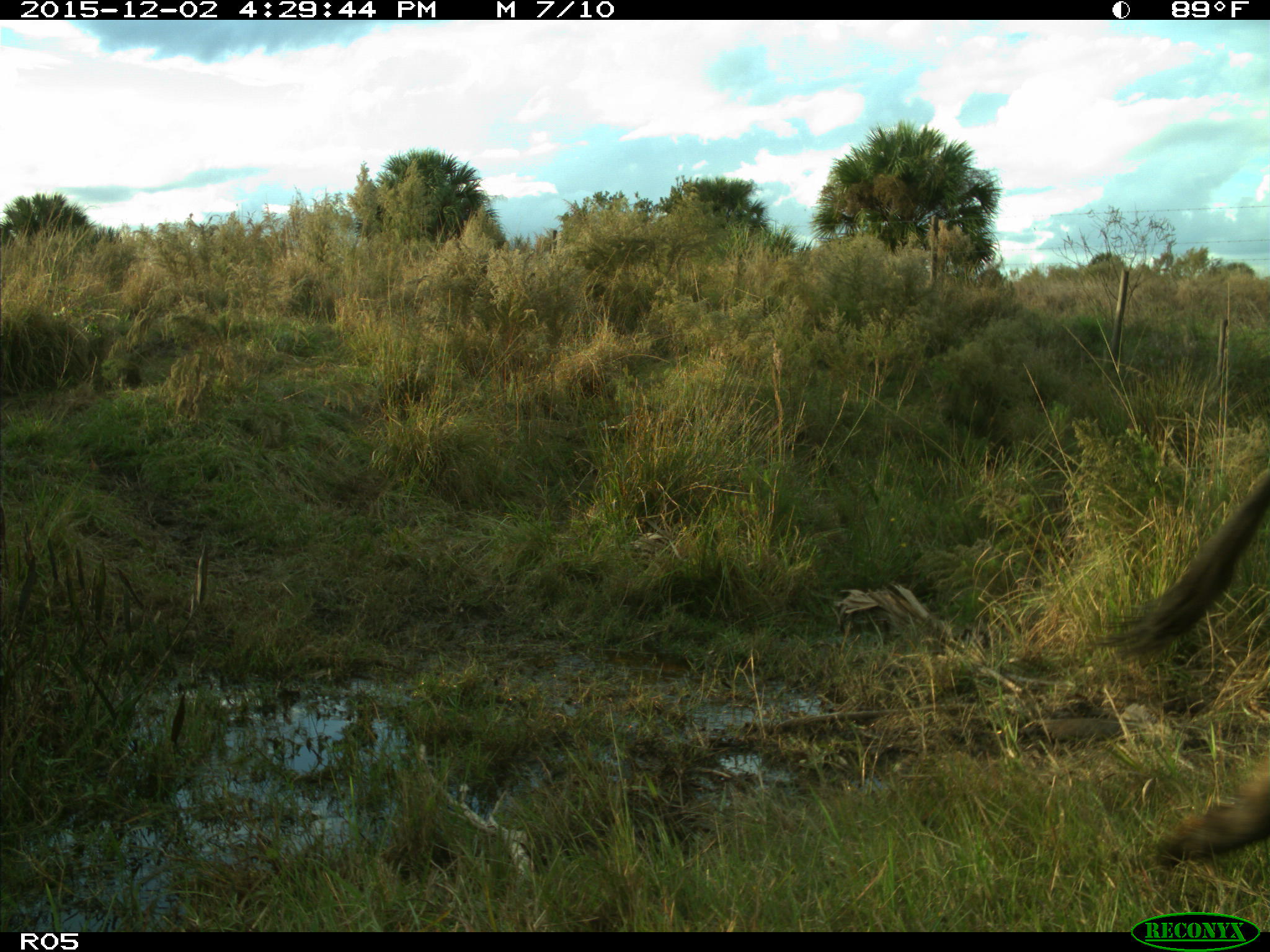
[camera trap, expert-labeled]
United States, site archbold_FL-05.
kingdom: Animalia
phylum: Chordata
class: Mammalia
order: Artiodactyla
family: Bovidae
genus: Bos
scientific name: Bos taurus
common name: domestic cow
Bos taurus (domestic cow).